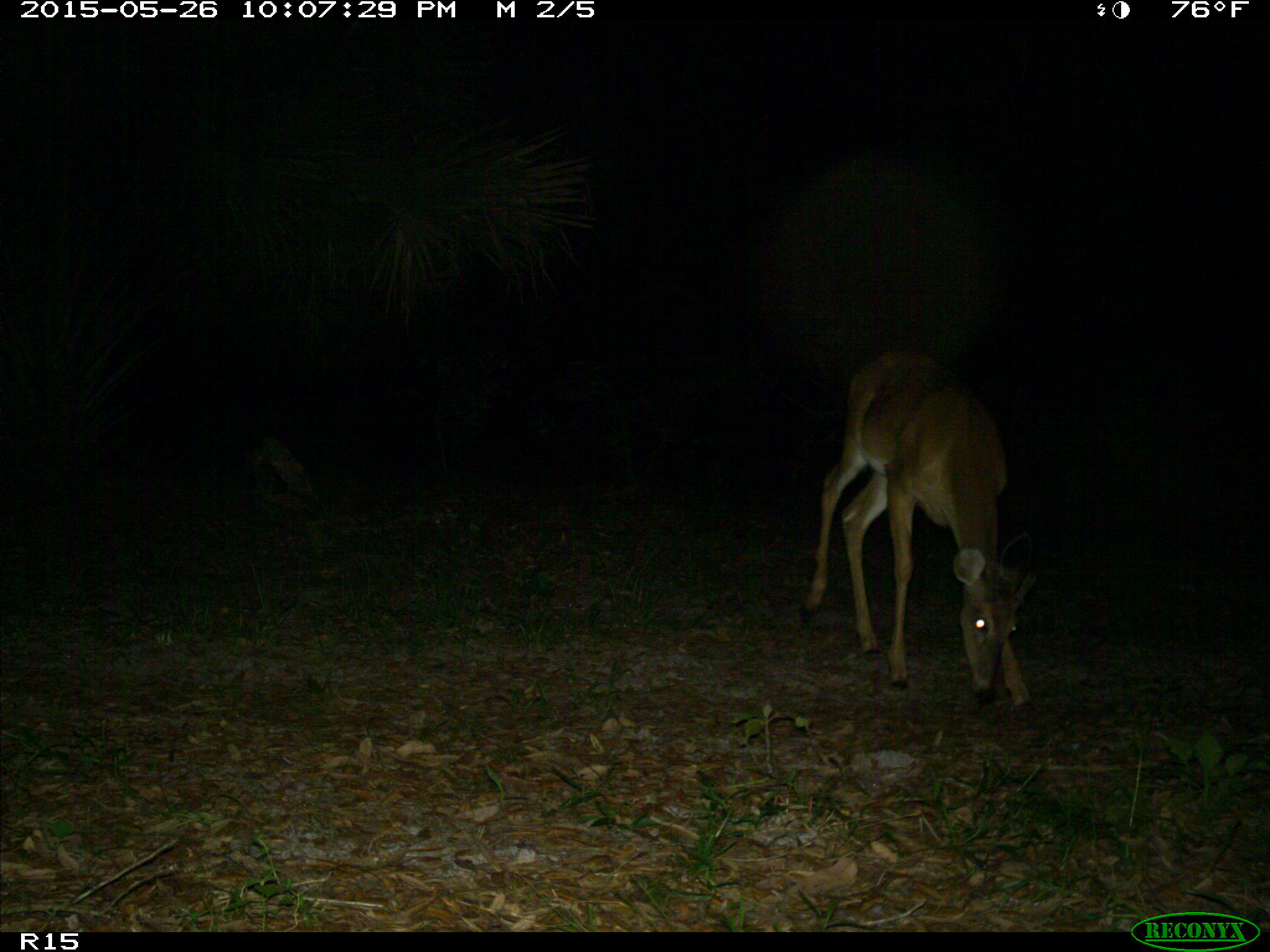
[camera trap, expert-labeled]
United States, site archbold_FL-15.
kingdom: Animalia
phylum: Chordata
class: Mammalia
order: Artiodactyla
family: Cervidae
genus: Odocoileus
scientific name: Odocoileus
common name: deer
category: unidentified deer